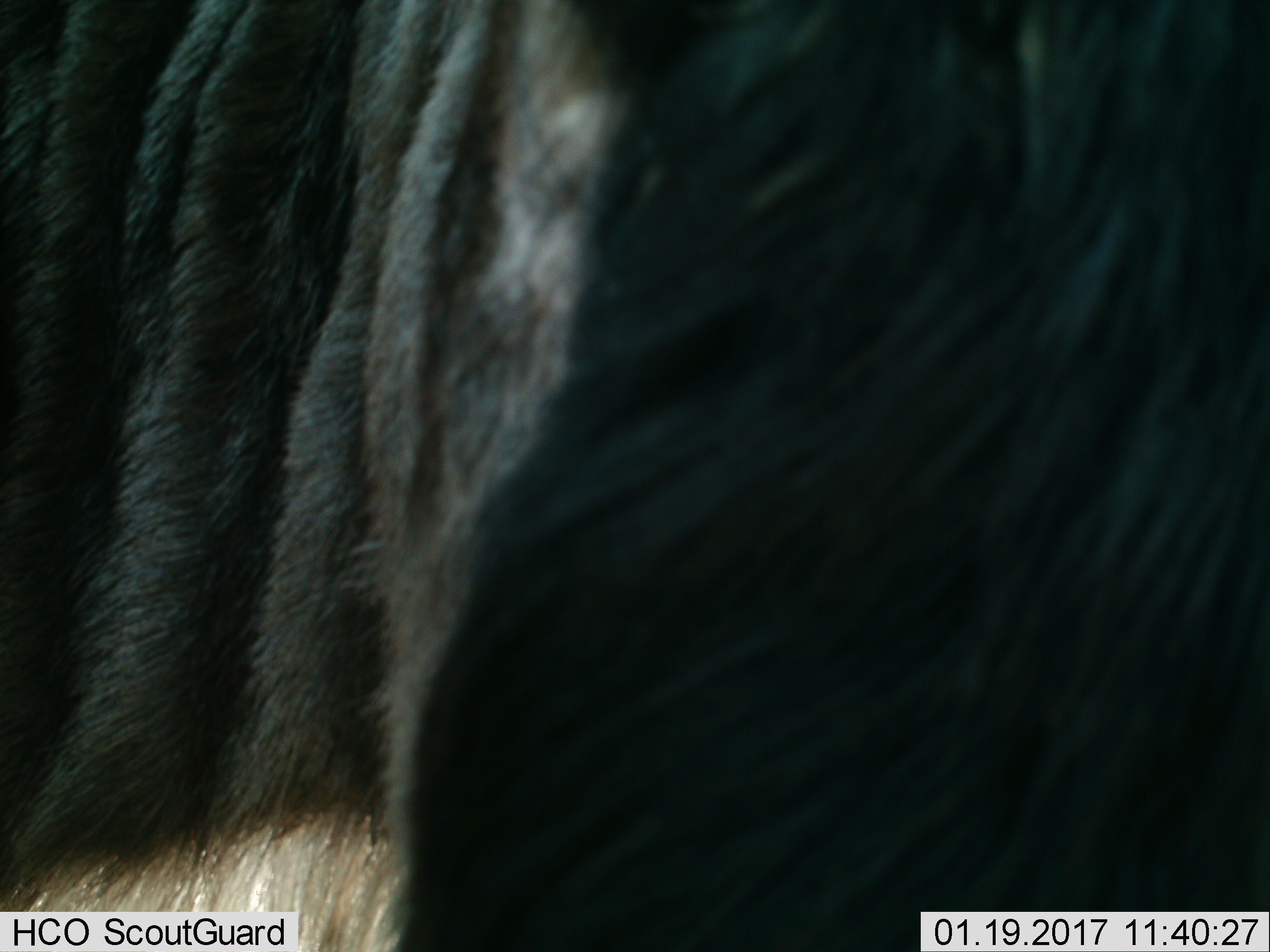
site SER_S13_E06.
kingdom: Animalia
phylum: Chordata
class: Mammalia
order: Artiodactyla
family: Bovidae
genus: Connochaetes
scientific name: Connochaetes taurinus taurinus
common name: blue wildebeest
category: wildebeestblue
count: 1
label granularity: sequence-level